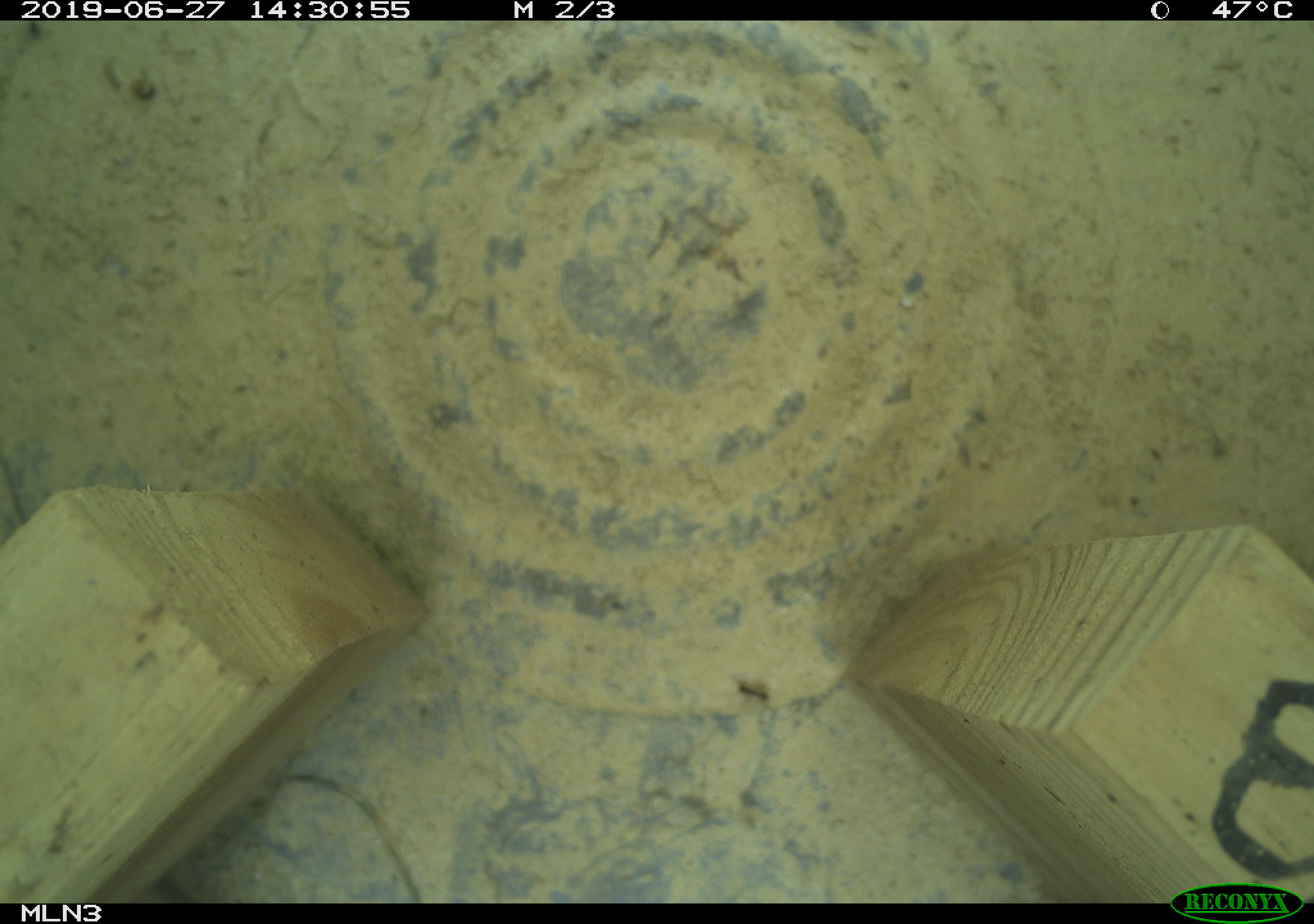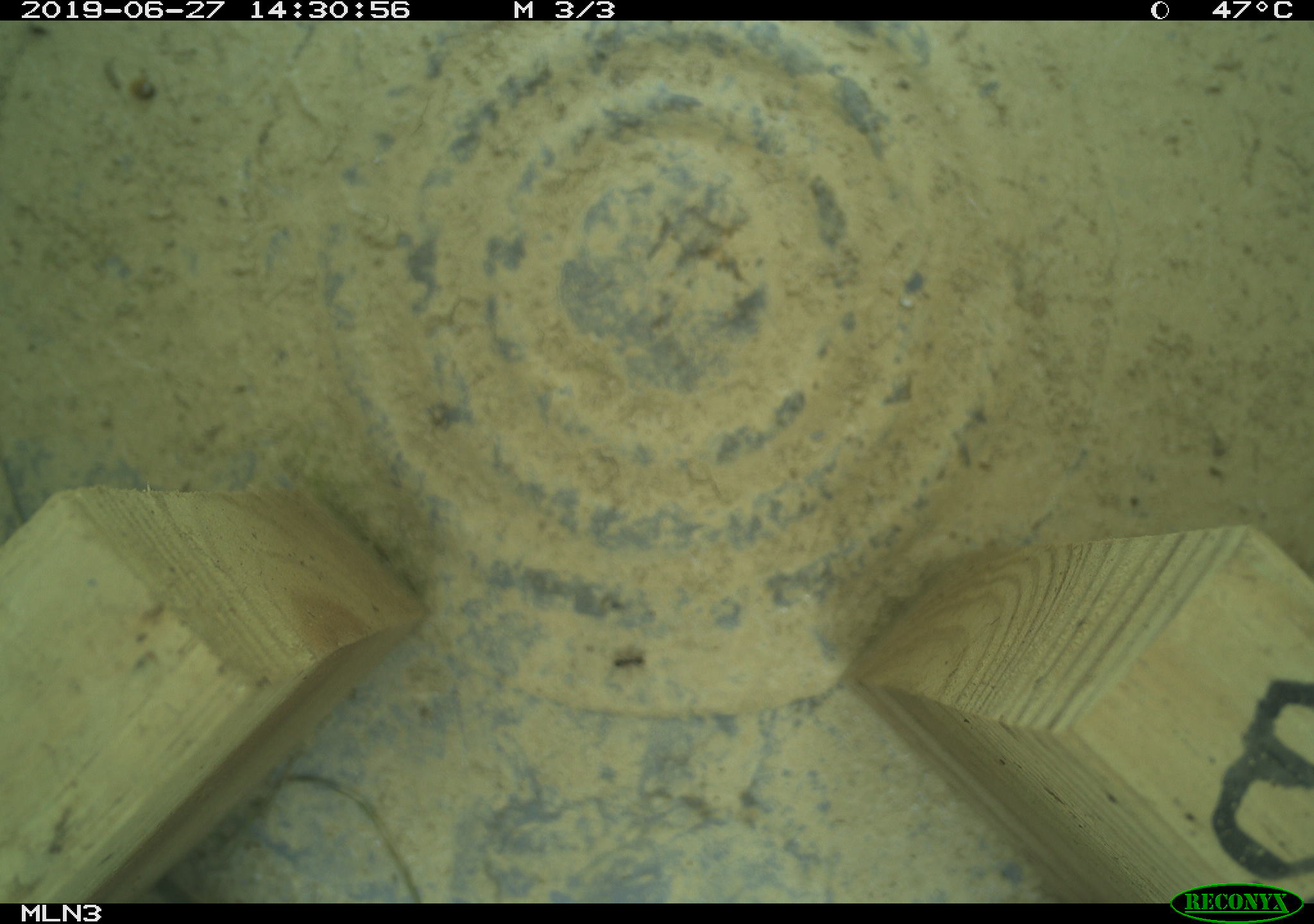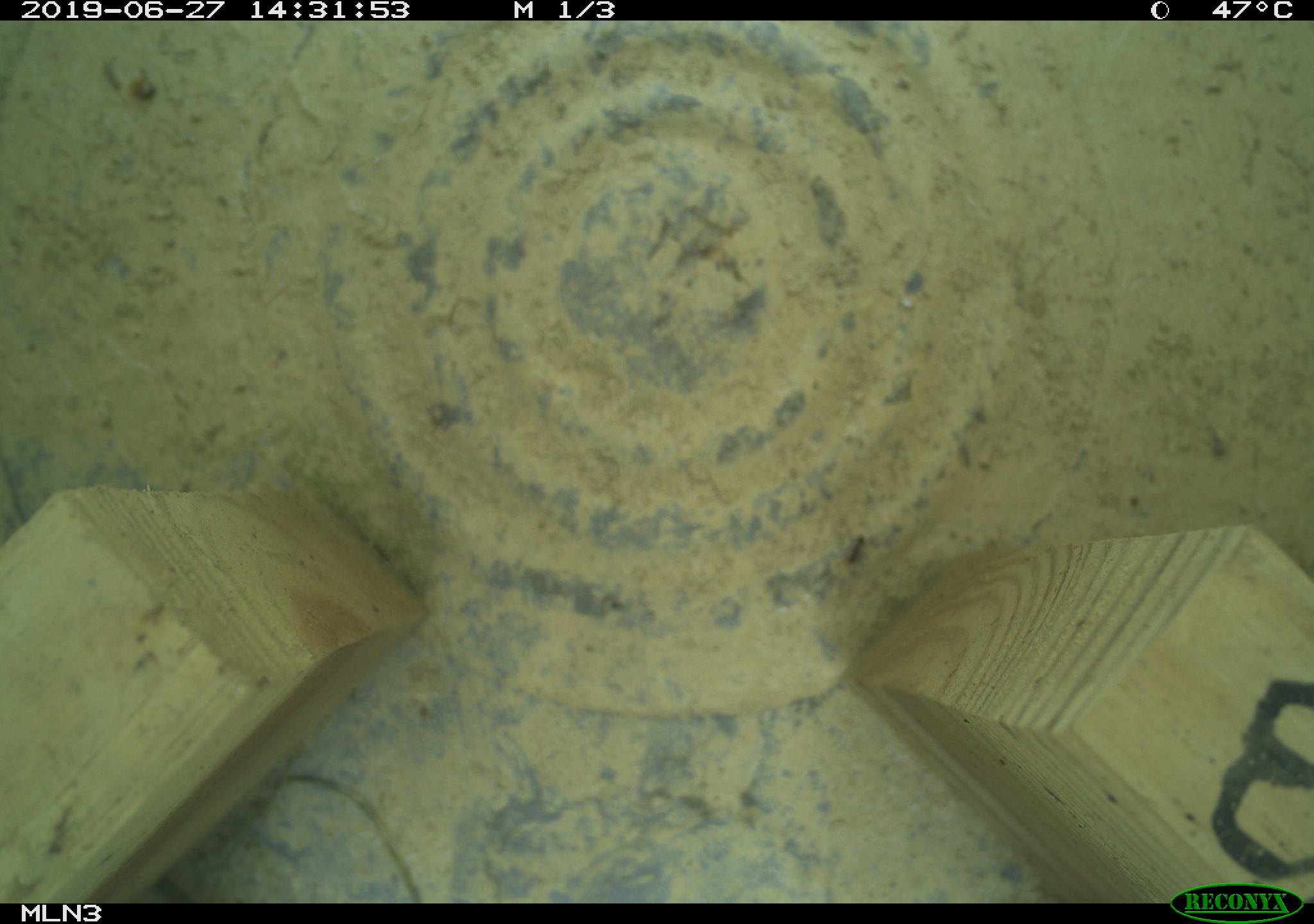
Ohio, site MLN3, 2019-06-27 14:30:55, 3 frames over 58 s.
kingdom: Animalia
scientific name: Animalia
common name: animal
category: invertebrate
Invertebrate (animal) (Animalia).